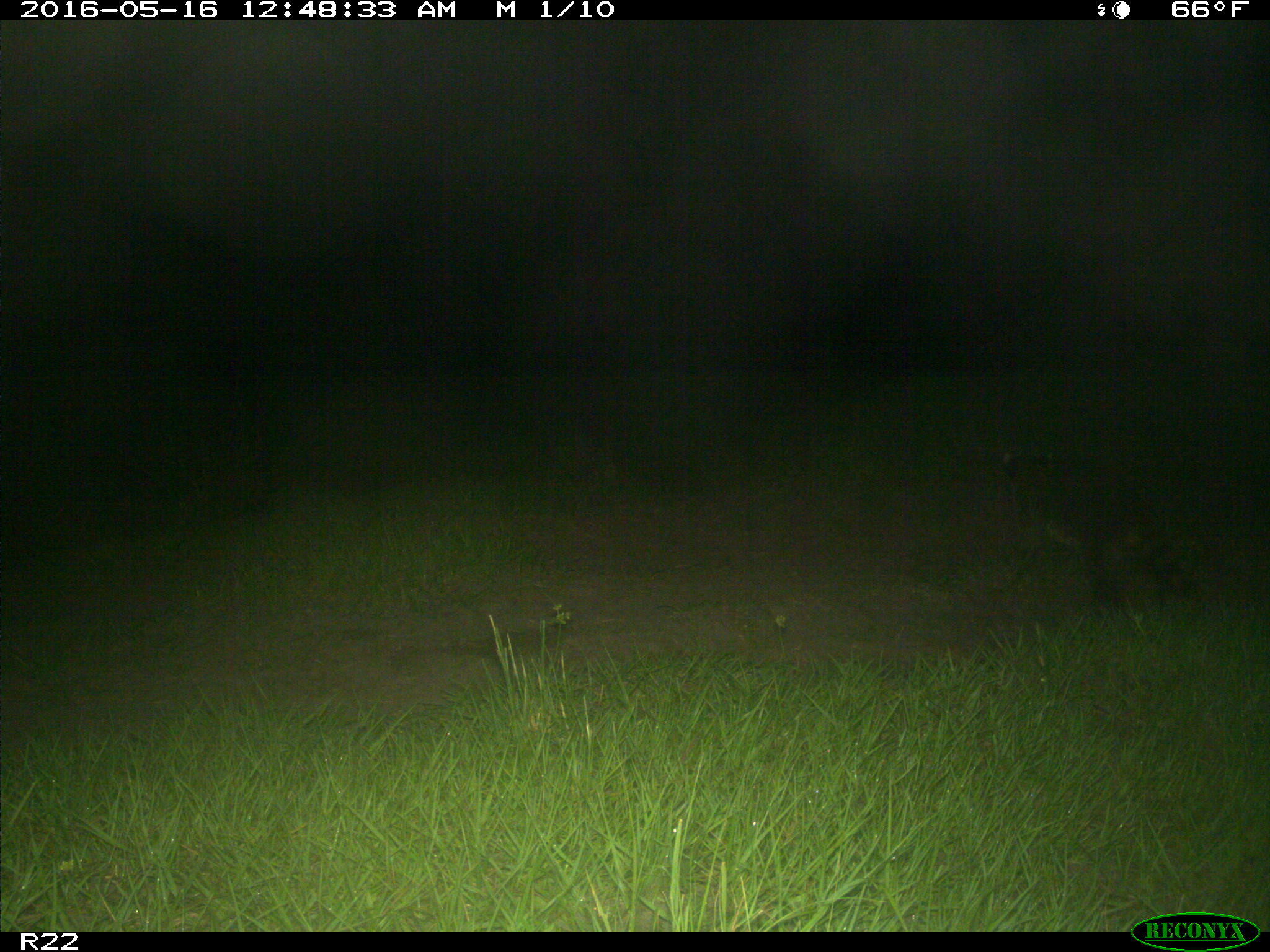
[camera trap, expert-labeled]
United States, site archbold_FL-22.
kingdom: Animalia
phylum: Chordata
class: Mammalia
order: Carnivora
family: Procyonidae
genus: Procyon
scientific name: Procyon lotor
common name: common raccoon